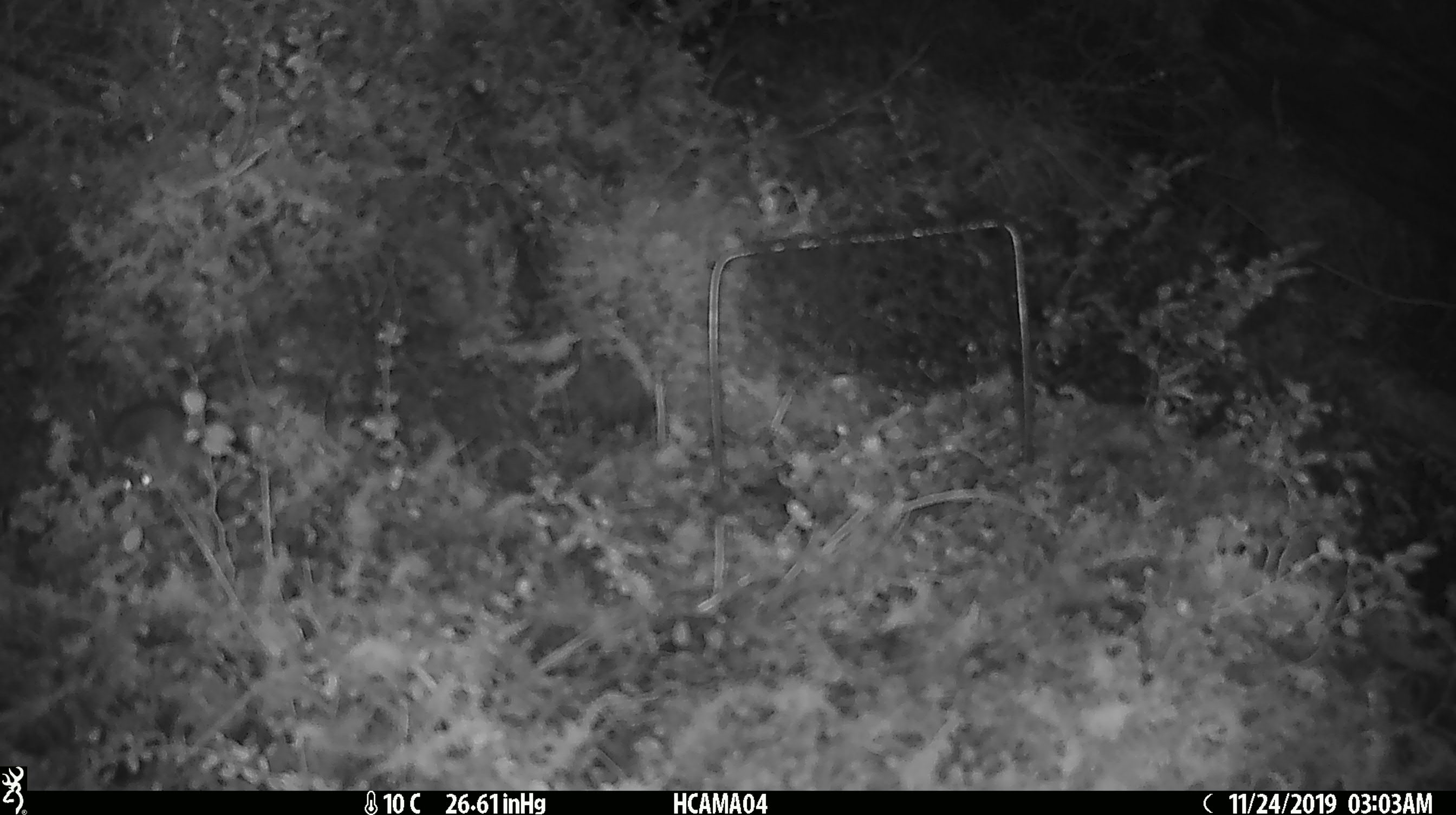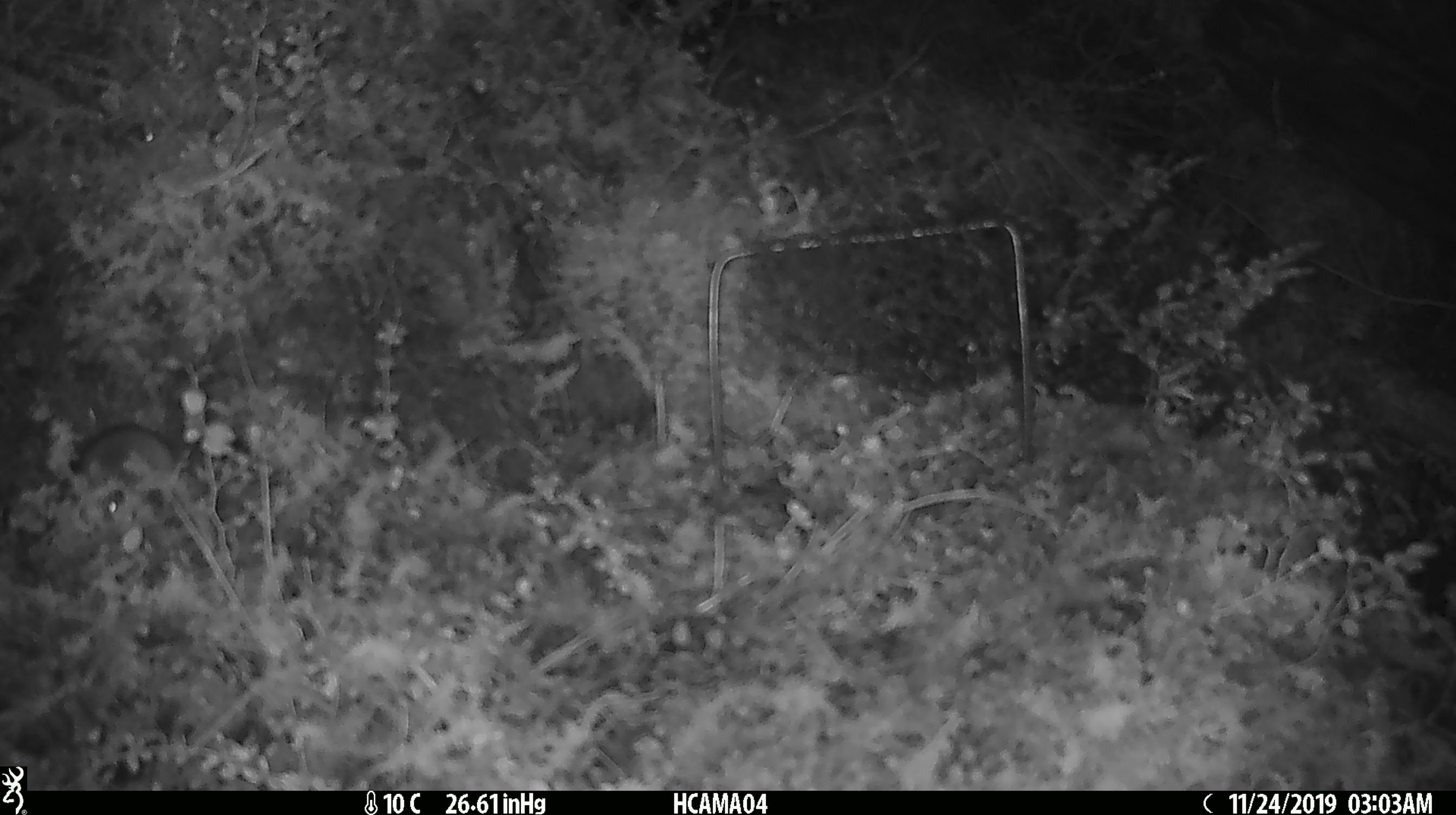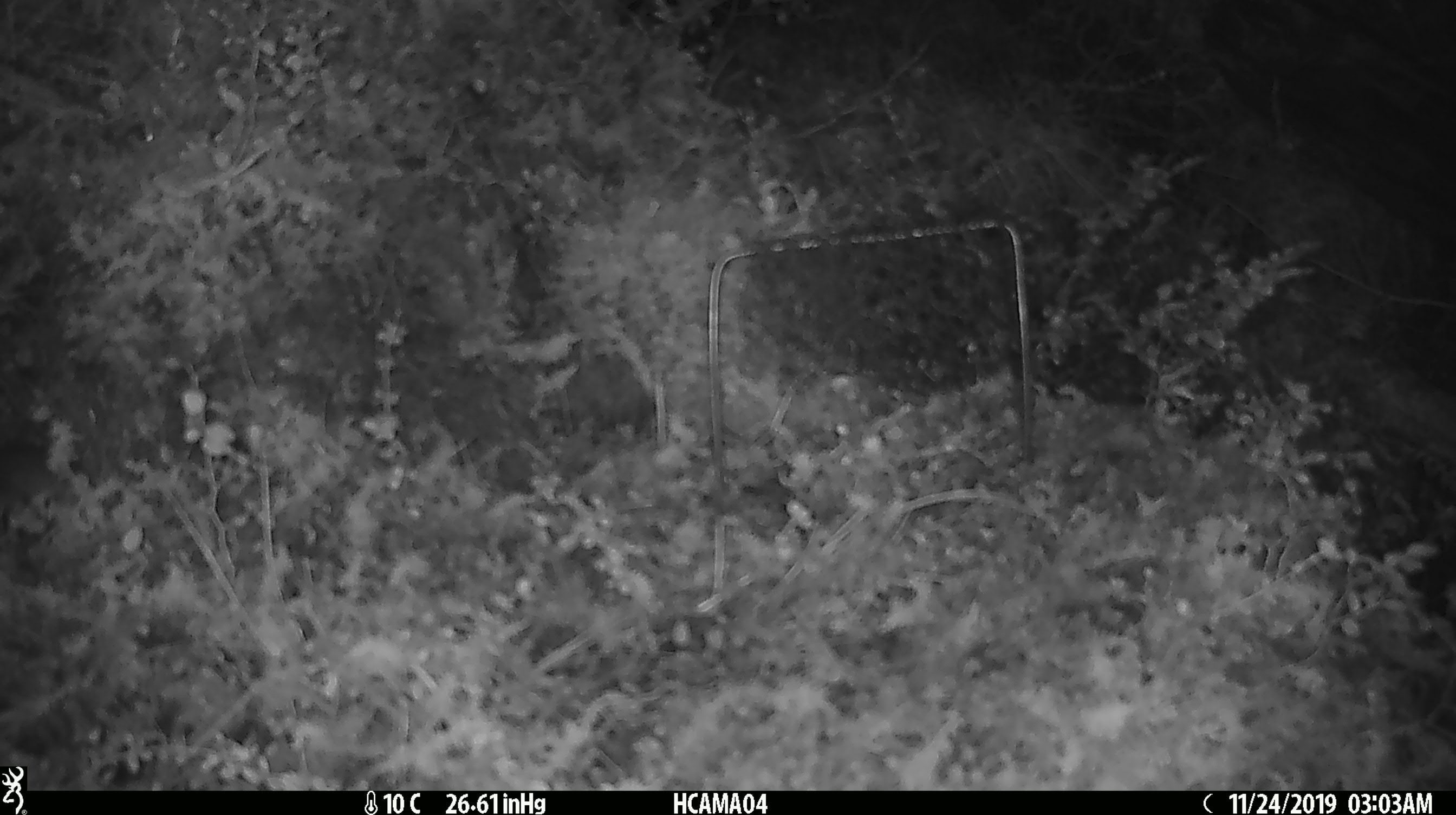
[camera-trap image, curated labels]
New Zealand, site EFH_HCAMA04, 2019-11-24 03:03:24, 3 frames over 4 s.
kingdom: Animalia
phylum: Chordata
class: Mammalia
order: Rodentia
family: Muridae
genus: Mus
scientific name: Mus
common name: mouse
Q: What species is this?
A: Mouse (Mus).